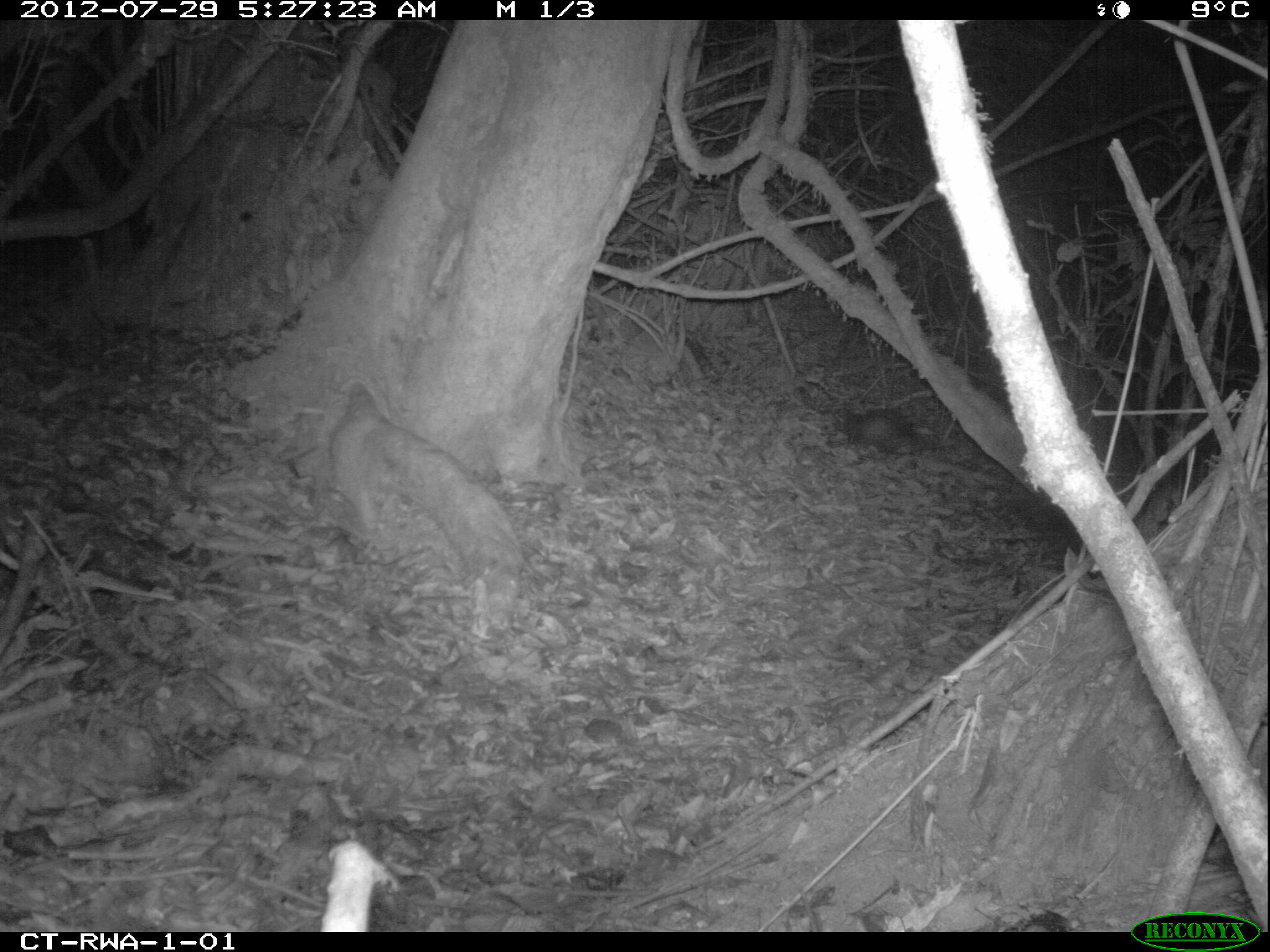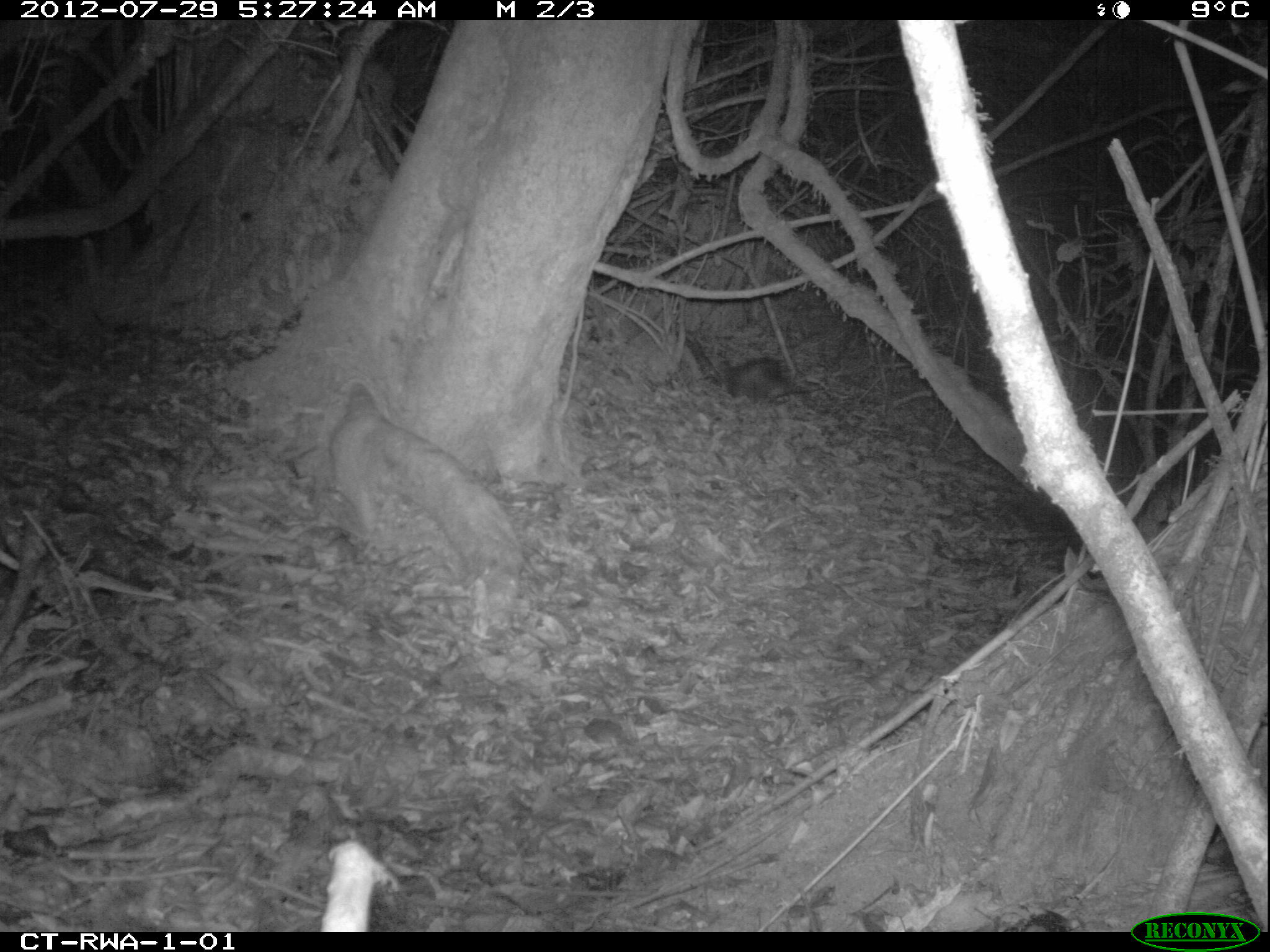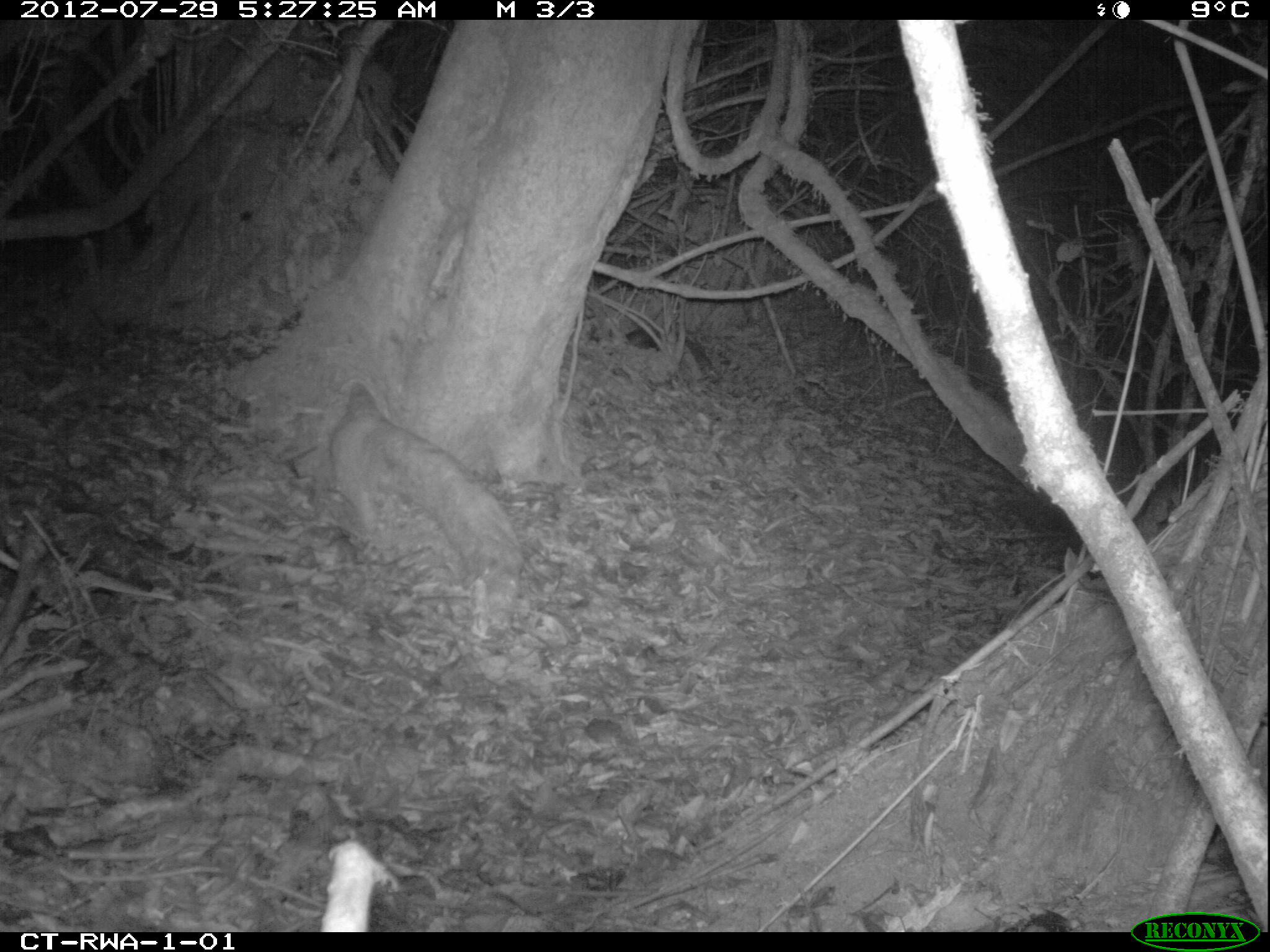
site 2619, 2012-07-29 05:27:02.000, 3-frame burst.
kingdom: Animalia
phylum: Chordata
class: Mammalia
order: Rodentia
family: Hystricidae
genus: Atherurus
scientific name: Atherurus africanus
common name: african brush-tailed porcupine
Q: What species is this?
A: Atherurus africanus (african brush-tailed porcupine).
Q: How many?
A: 1.